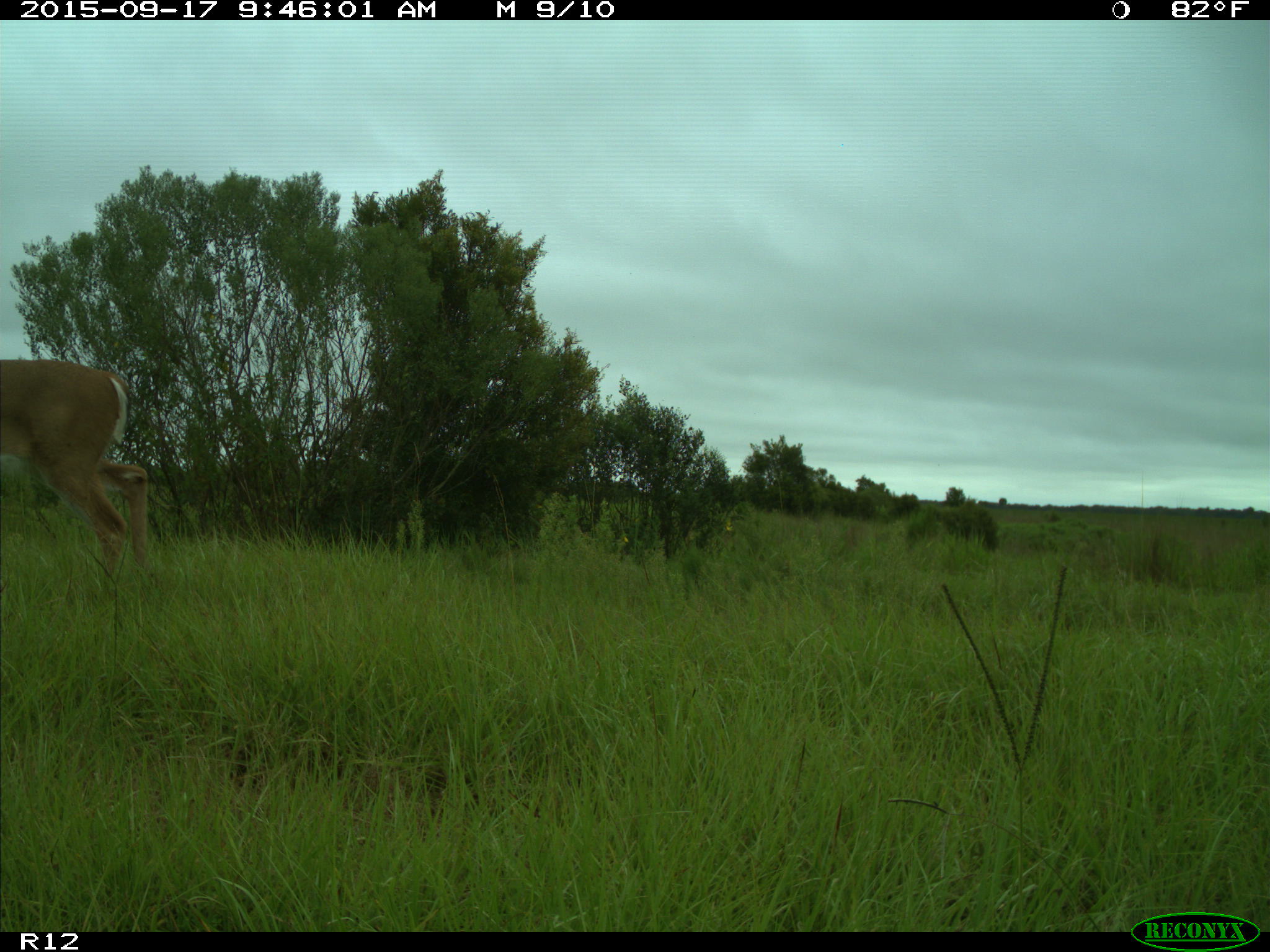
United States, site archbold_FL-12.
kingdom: Animalia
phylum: Chordata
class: Mammalia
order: Artiodactyla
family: Cervidae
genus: Odocoileus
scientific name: Odocoileus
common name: deer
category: unidentified deer